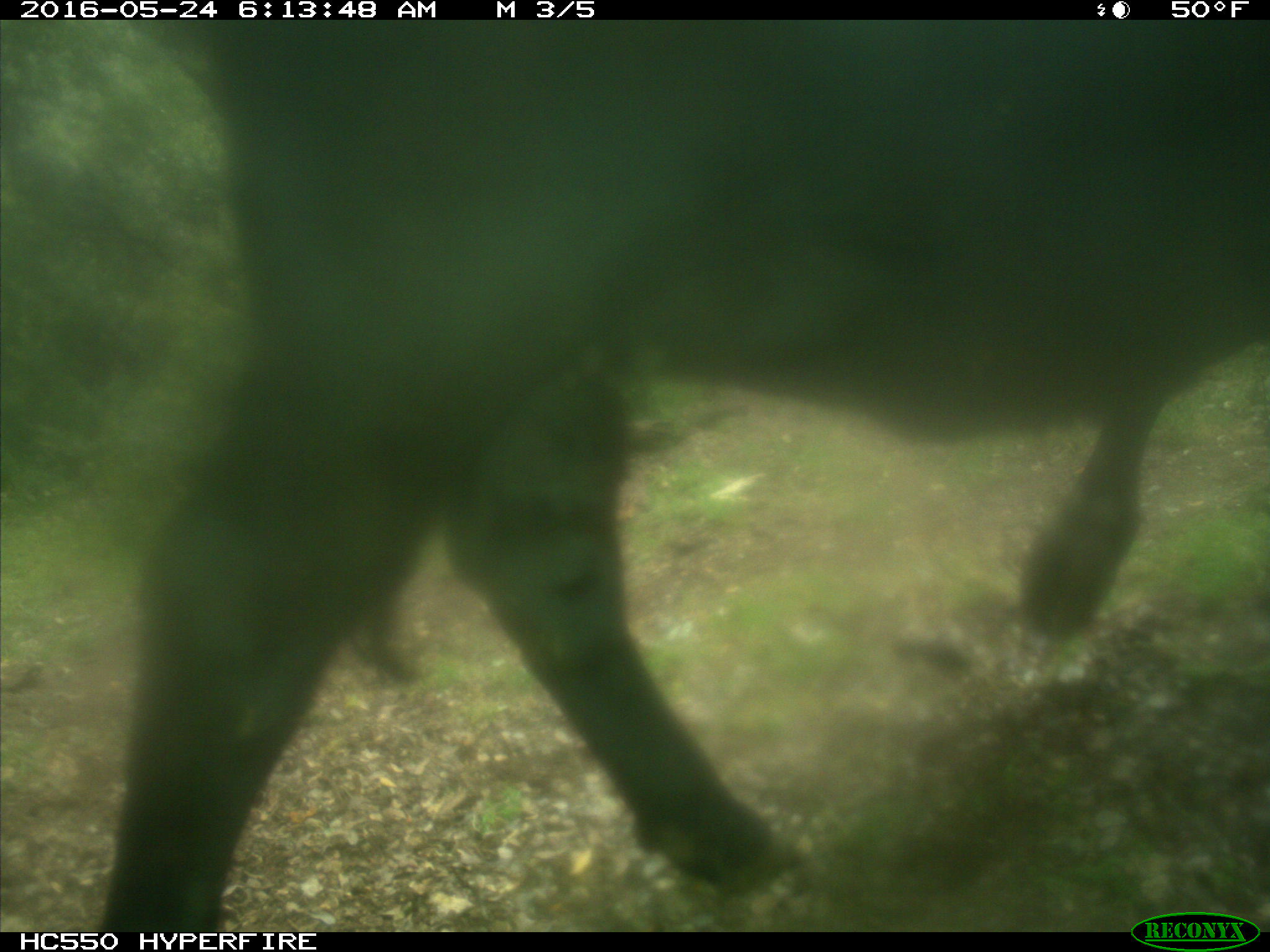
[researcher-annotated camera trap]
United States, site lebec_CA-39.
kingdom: Animalia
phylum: Chordata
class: Mammalia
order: Artiodactyla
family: Bovidae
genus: Bos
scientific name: Bos taurus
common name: domestic cow